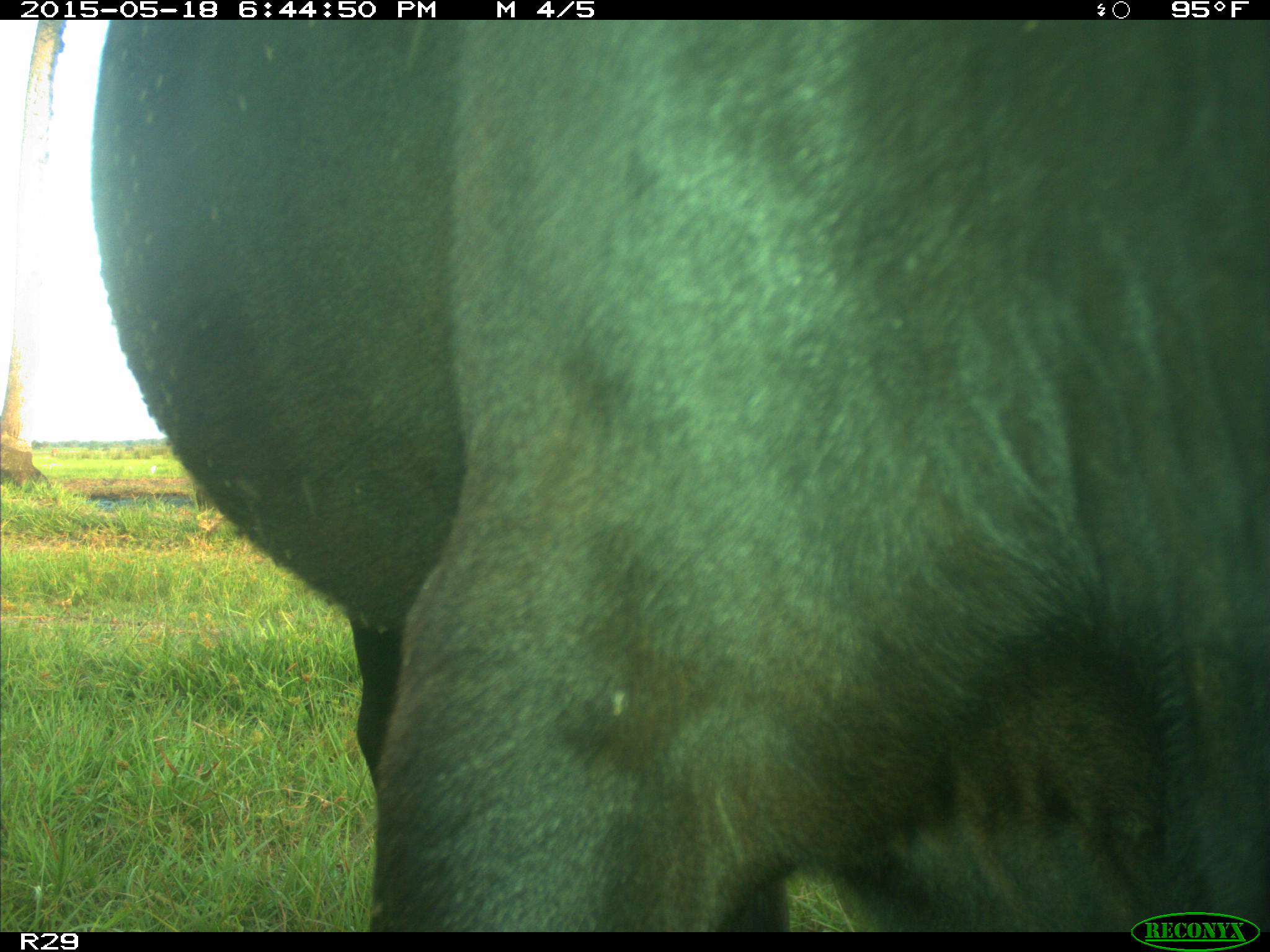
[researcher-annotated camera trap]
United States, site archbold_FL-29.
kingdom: Animalia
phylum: Chordata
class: Mammalia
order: Artiodactyla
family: Bovidae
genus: Bos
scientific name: Bos taurus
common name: domestic cow